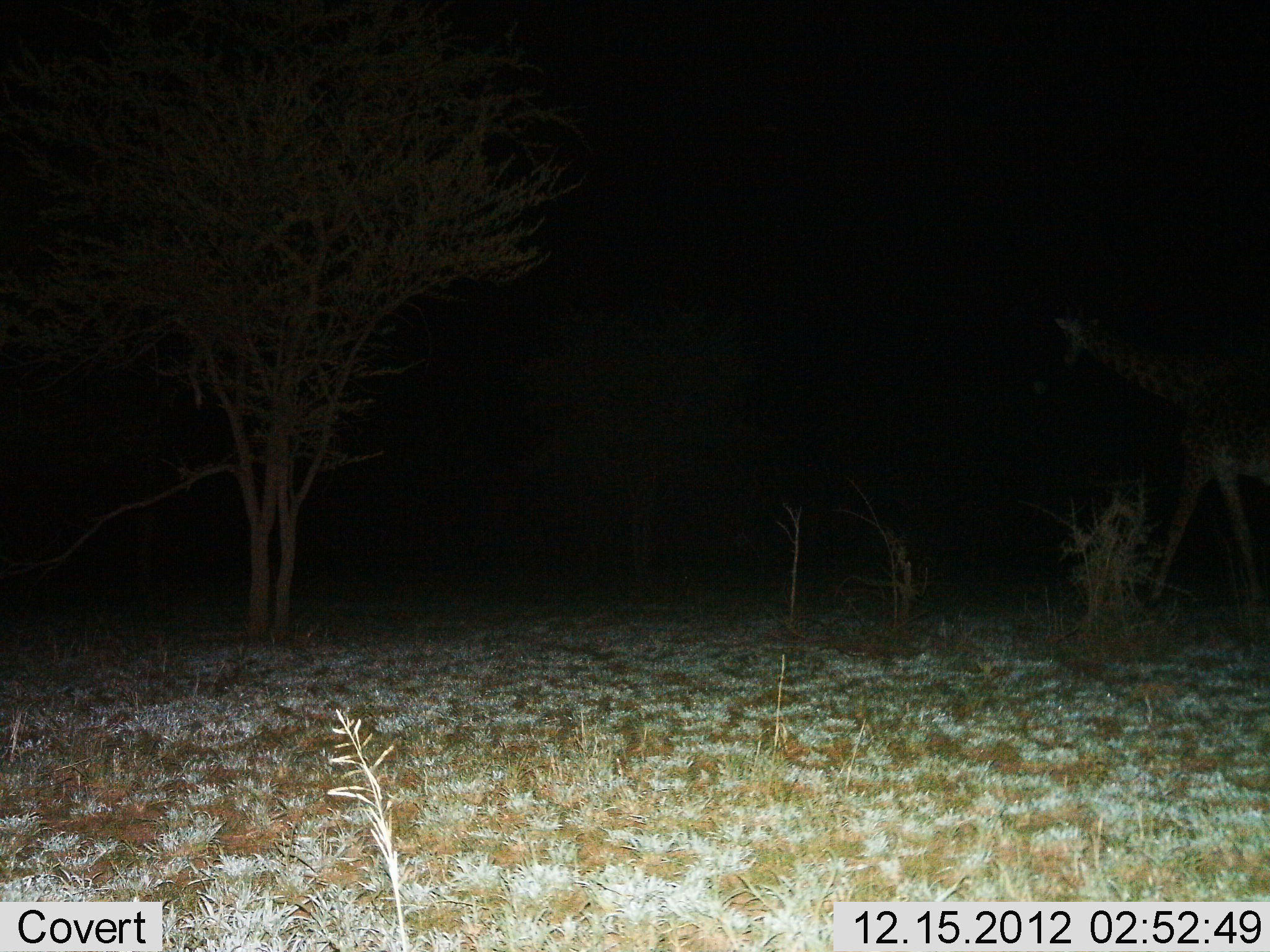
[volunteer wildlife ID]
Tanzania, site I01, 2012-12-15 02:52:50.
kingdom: Animalia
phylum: Chordata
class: Mammalia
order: Artiodactyla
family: Giraffidae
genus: Giraffa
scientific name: Giraffa camelopardalis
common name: giraffe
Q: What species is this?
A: Giraffe (Giraffa camelopardalis).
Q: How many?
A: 1.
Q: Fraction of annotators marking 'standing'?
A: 11%.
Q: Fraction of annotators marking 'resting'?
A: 0%.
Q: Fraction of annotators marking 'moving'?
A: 89%.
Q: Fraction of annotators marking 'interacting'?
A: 0%.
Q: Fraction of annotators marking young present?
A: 0%.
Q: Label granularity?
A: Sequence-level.